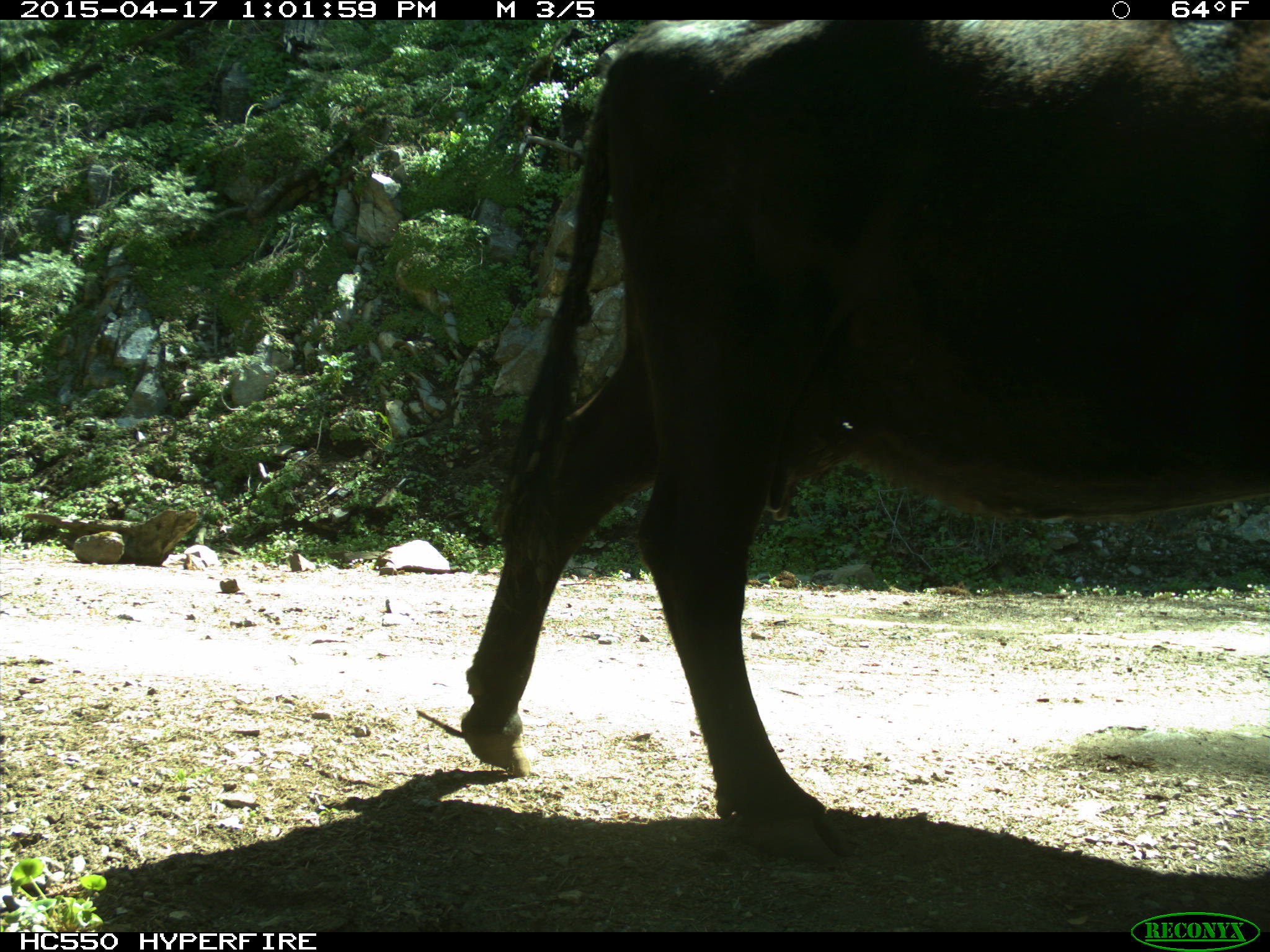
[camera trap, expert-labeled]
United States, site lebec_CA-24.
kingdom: Animalia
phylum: Chordata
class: Mammalia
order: Artiodactyla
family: Bovidae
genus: Bos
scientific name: Bos taurus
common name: domestic cow